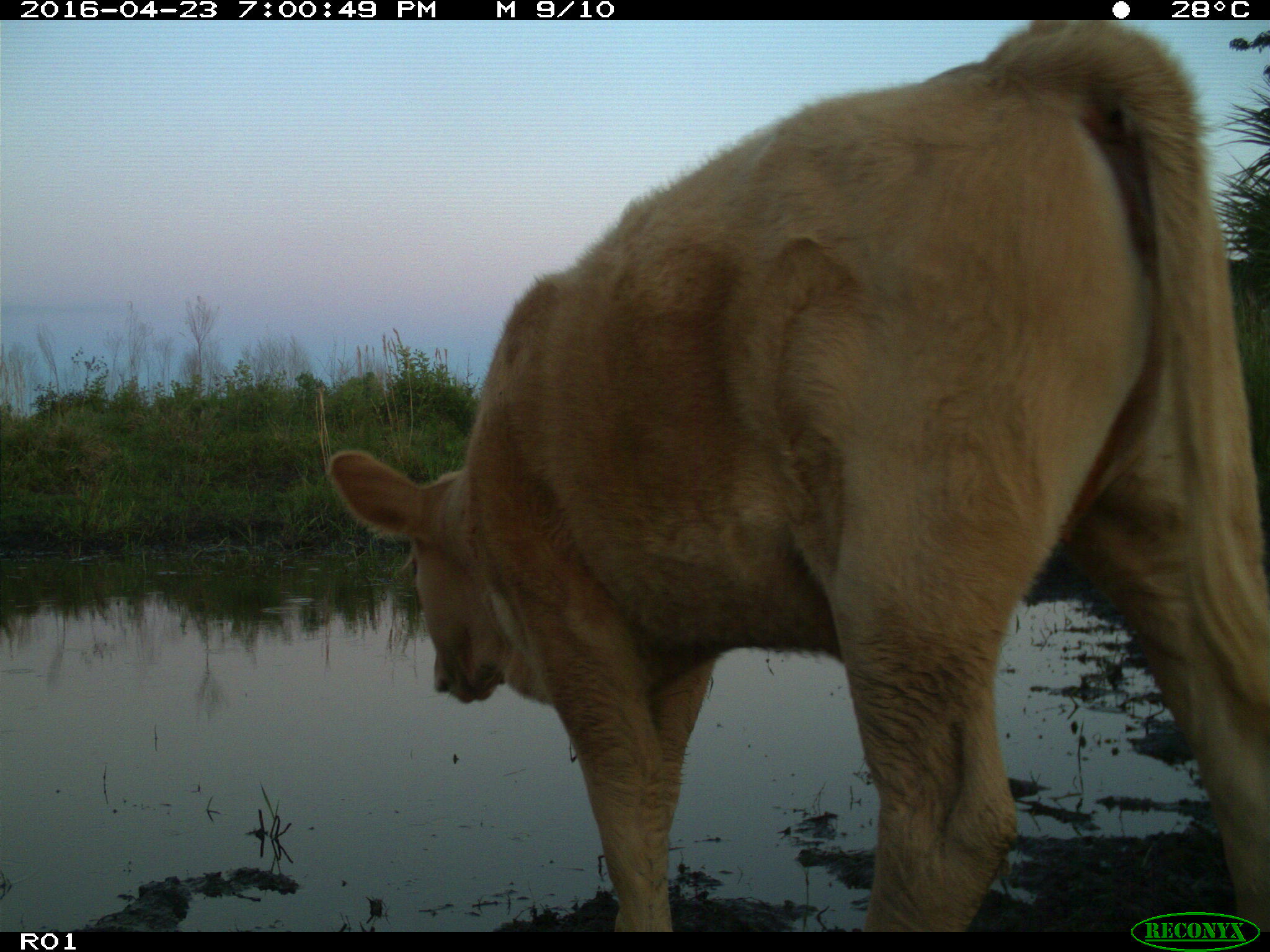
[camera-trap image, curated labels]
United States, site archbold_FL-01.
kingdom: Animalia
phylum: Chordata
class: Mammalia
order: Artiodactyla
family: Bovidae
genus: Bos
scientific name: Bos taurus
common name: domestic cow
Bos taurus (domestic cow).